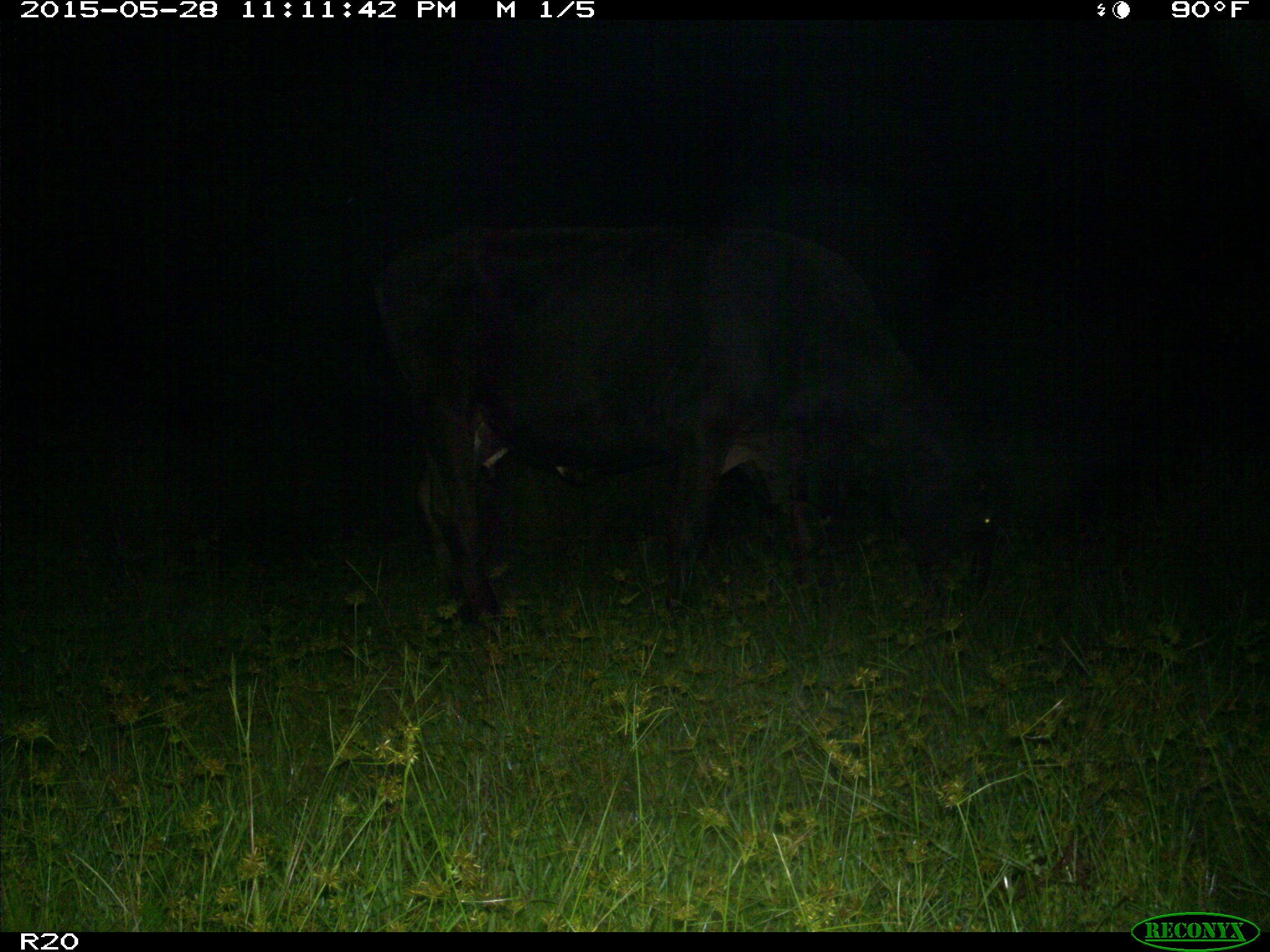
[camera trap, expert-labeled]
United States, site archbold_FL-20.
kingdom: Animalia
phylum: Chordata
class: Mammalia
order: Artiodactyla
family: Bovidae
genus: Bos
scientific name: Bos taurus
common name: domestic cow